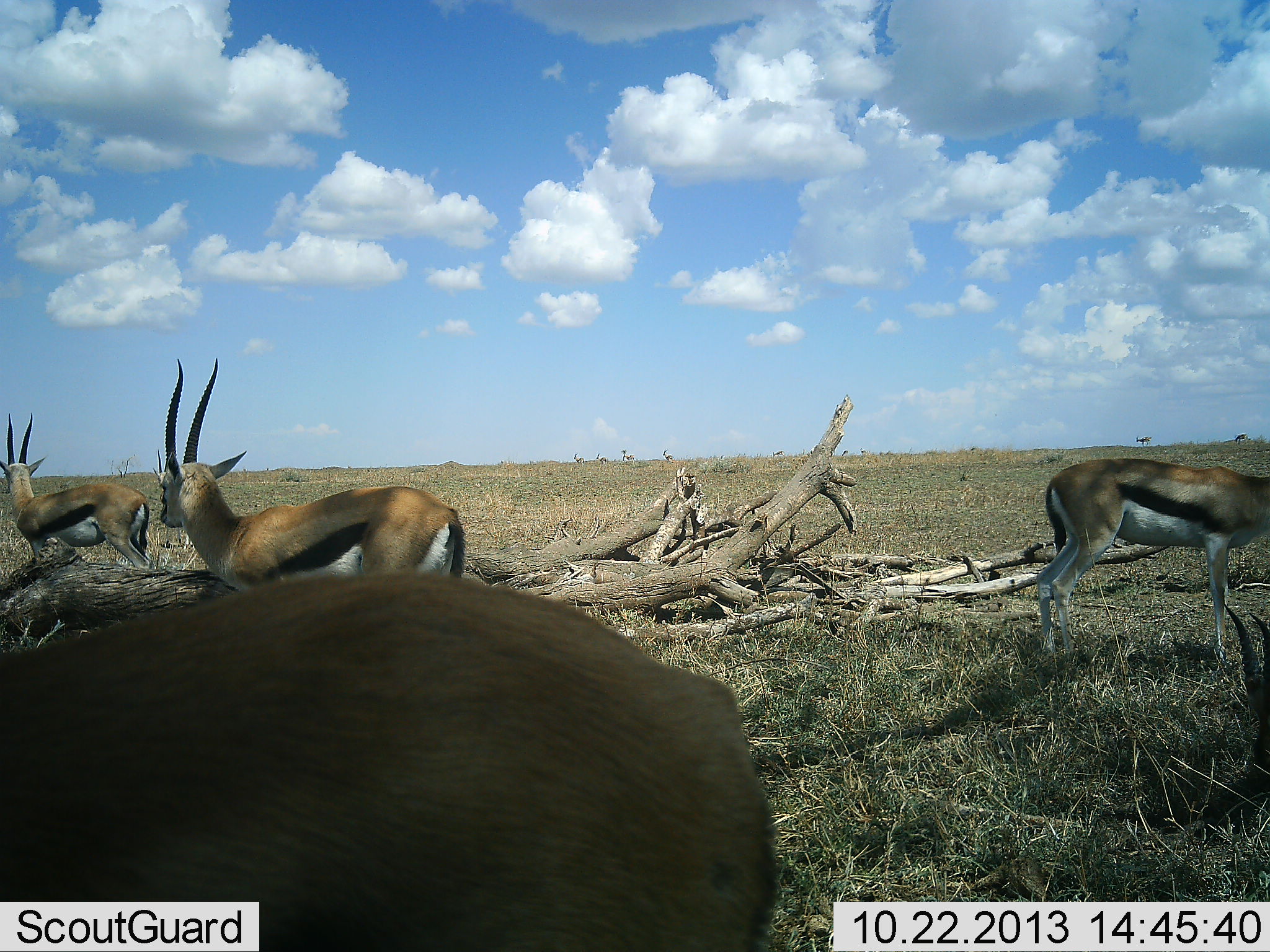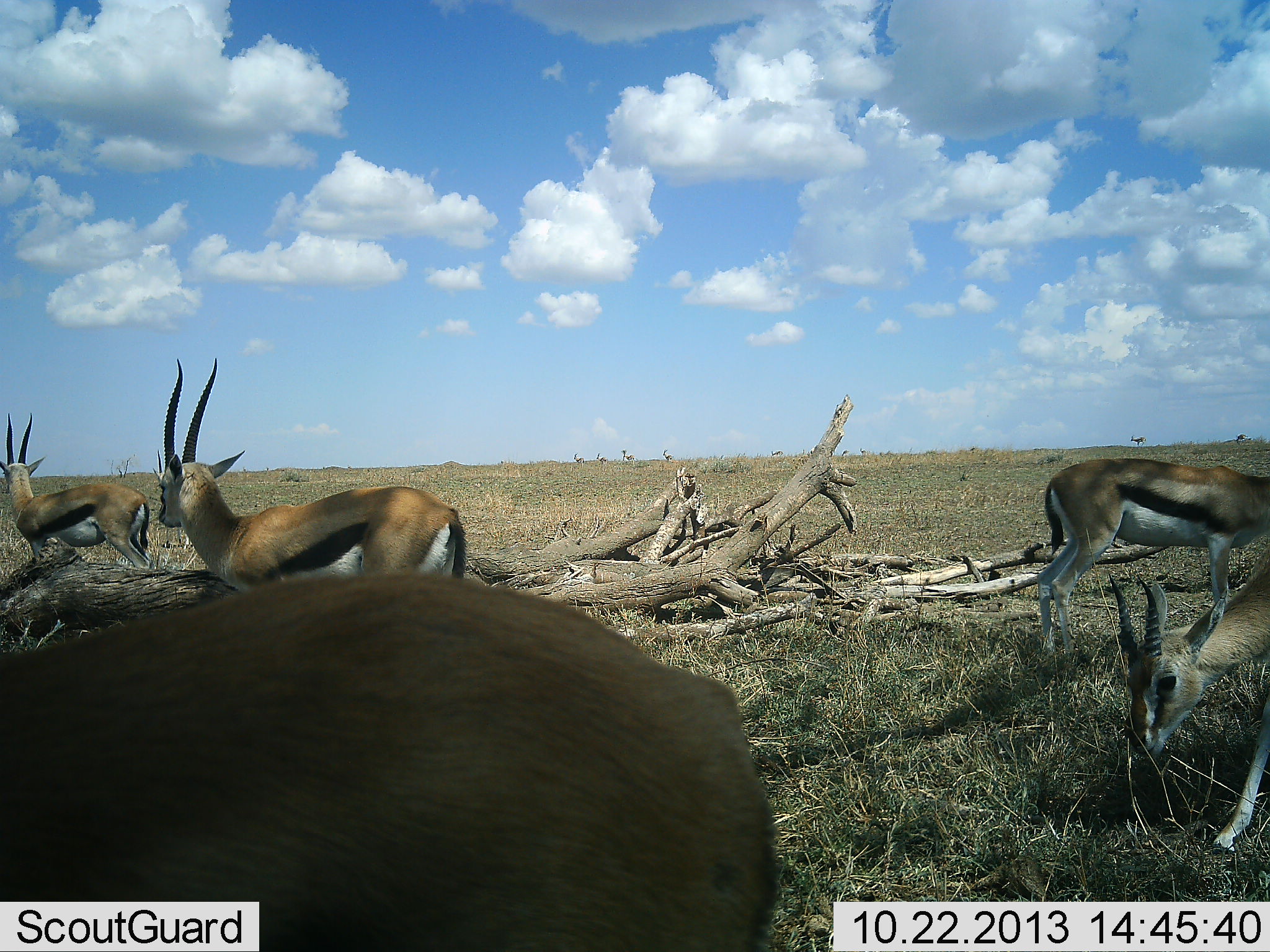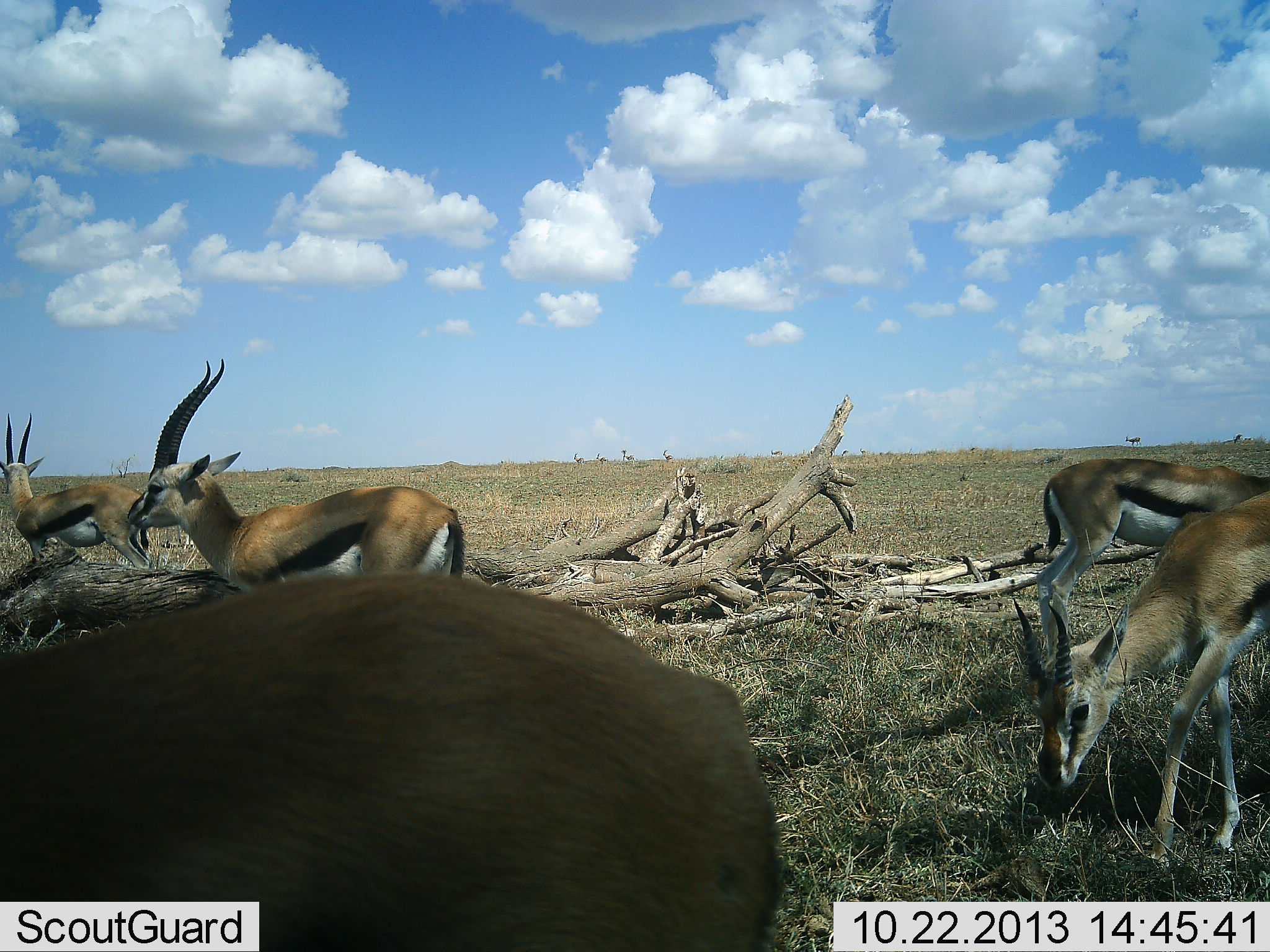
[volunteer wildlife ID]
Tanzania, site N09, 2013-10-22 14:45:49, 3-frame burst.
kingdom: Animalia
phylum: Chordata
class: Mammalia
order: Artiodactyla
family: Bovidae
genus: Eudorcas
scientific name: Eudorcas thomsonii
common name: thomson's gazelle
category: gazellethomsons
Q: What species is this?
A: Gazellethomsons (thomson's gazelle) (Eudorcas thomsonii).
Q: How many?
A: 5.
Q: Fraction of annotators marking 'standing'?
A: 86%.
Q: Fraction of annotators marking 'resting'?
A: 3%.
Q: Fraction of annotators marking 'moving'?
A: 44%.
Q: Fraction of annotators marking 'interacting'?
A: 3%.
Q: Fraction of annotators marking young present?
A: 6%.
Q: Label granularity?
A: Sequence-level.